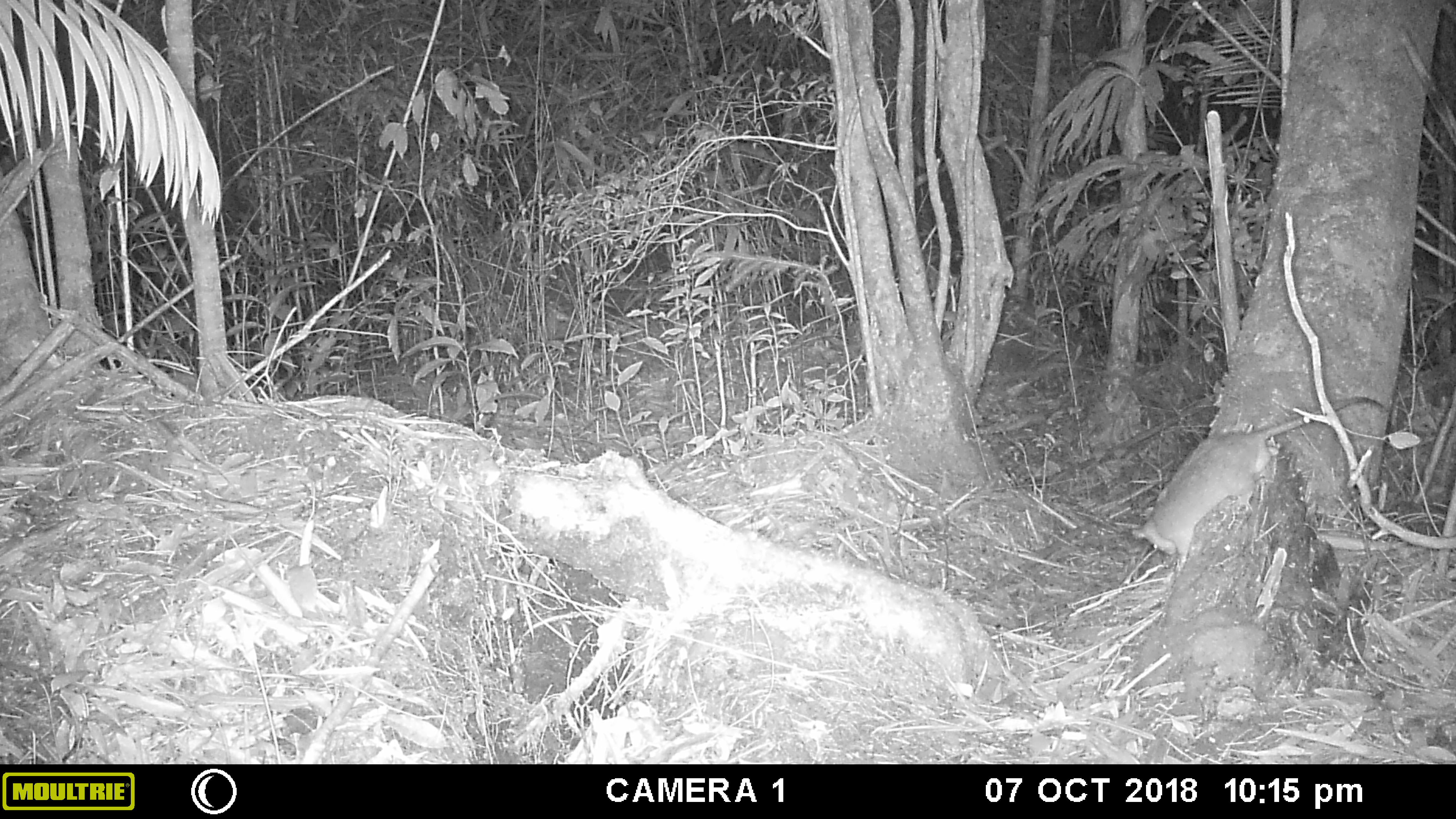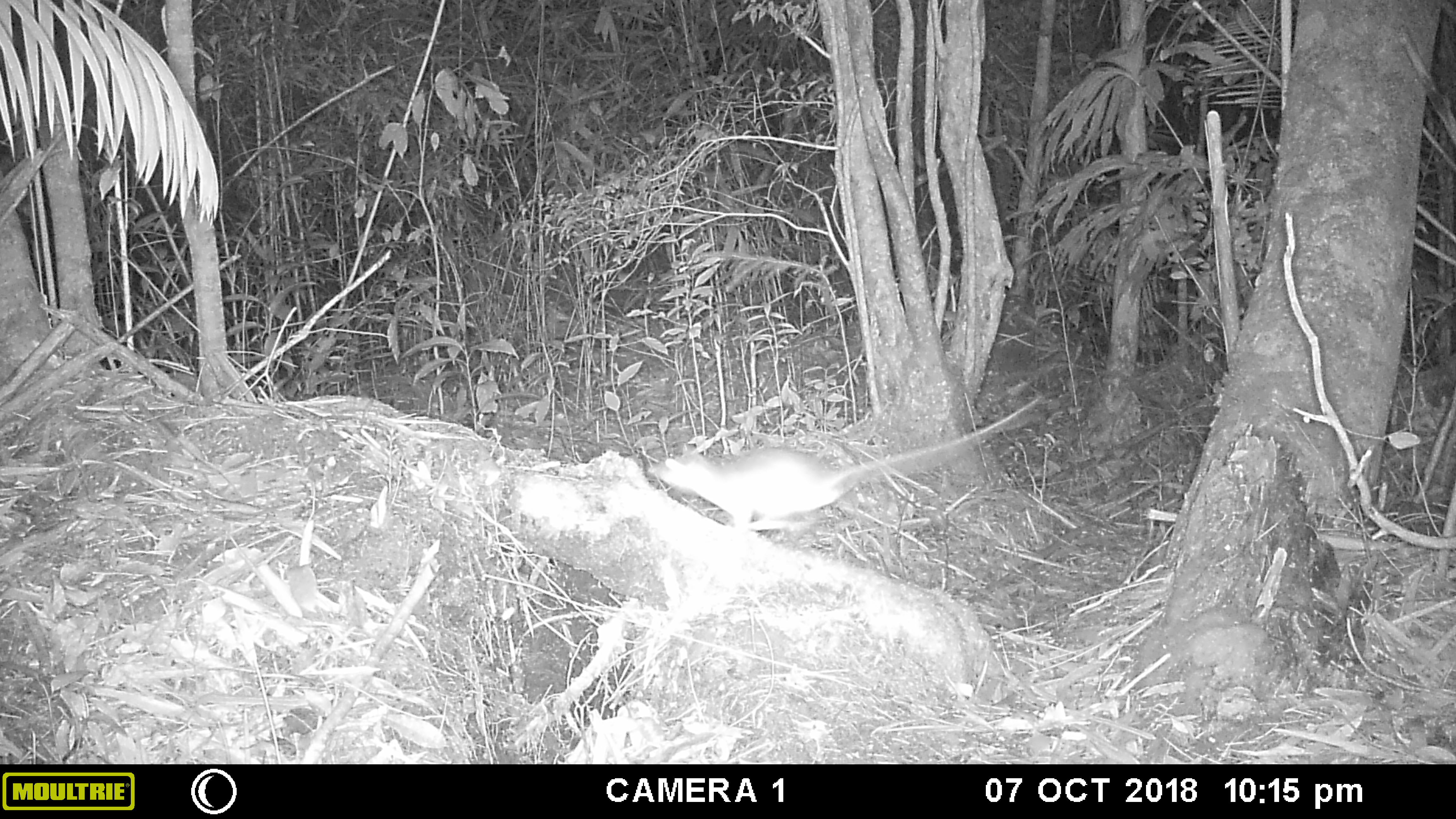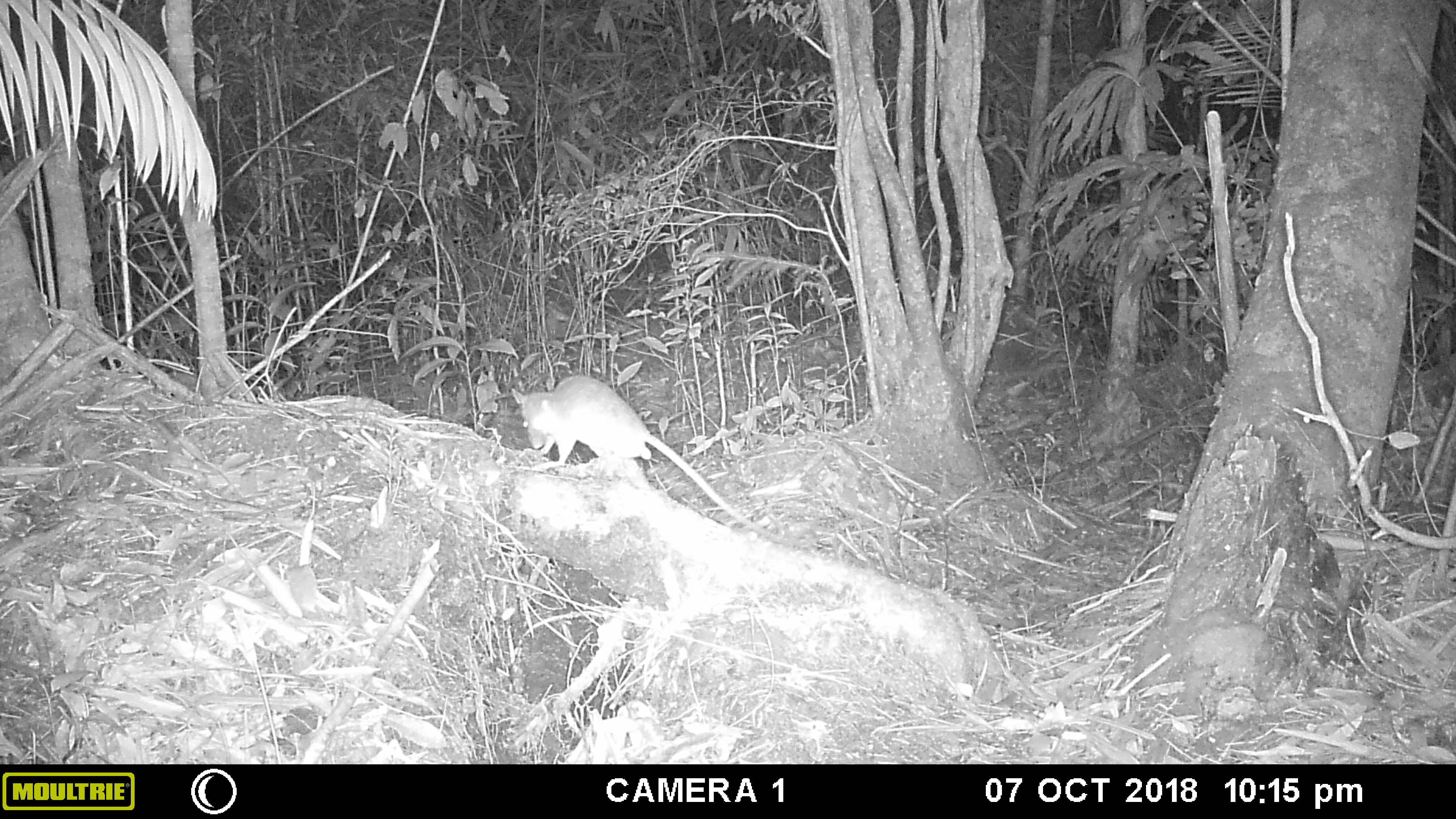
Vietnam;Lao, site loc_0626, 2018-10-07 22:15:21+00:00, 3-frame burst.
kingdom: Animalia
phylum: Chordata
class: Mammalia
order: Rodentia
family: Muridae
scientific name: Muridae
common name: old-world mice and rats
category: unidentified murid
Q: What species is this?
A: Unidentified murid (old-world mice and rats) (Muridae).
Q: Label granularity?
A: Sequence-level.